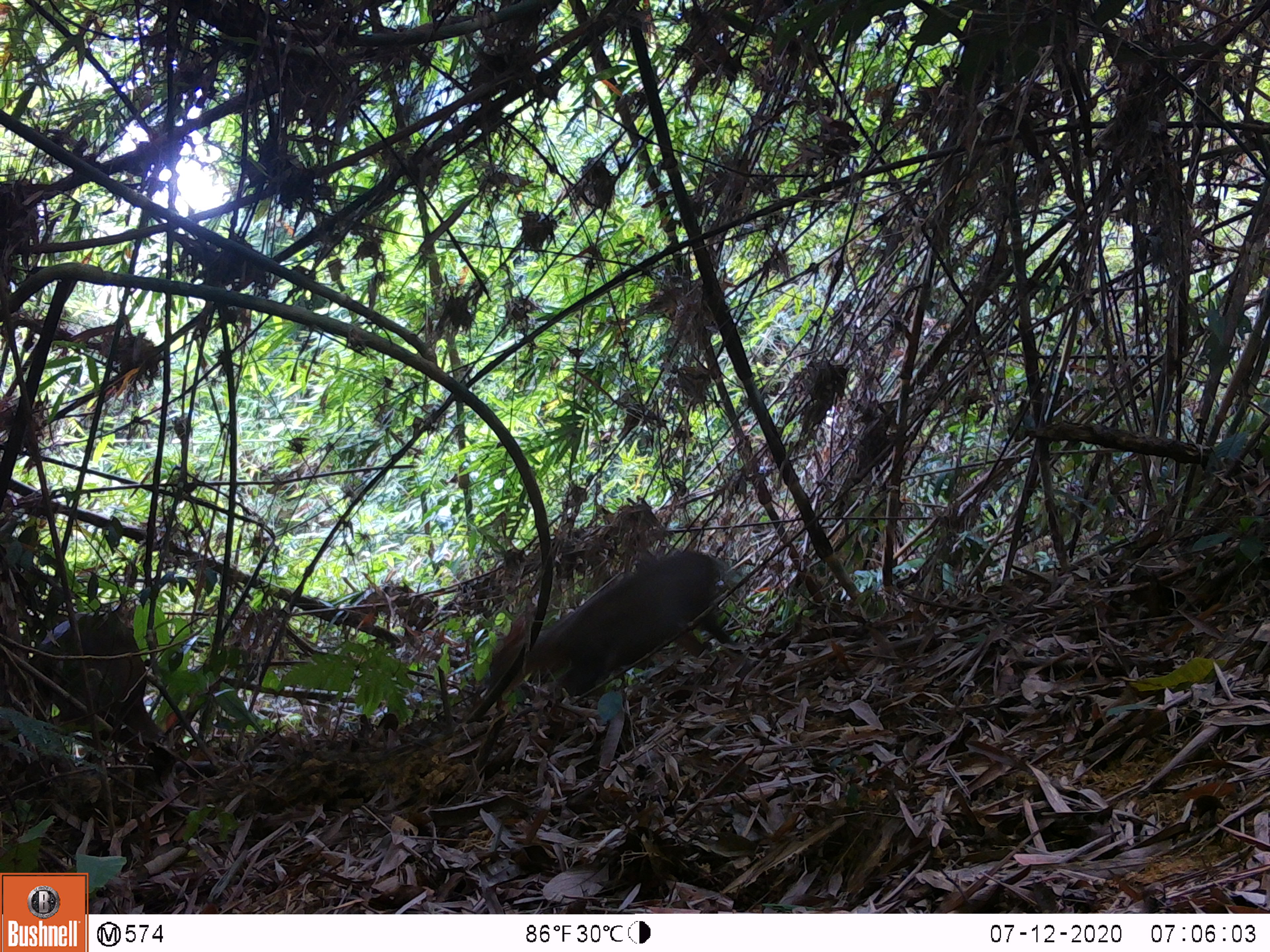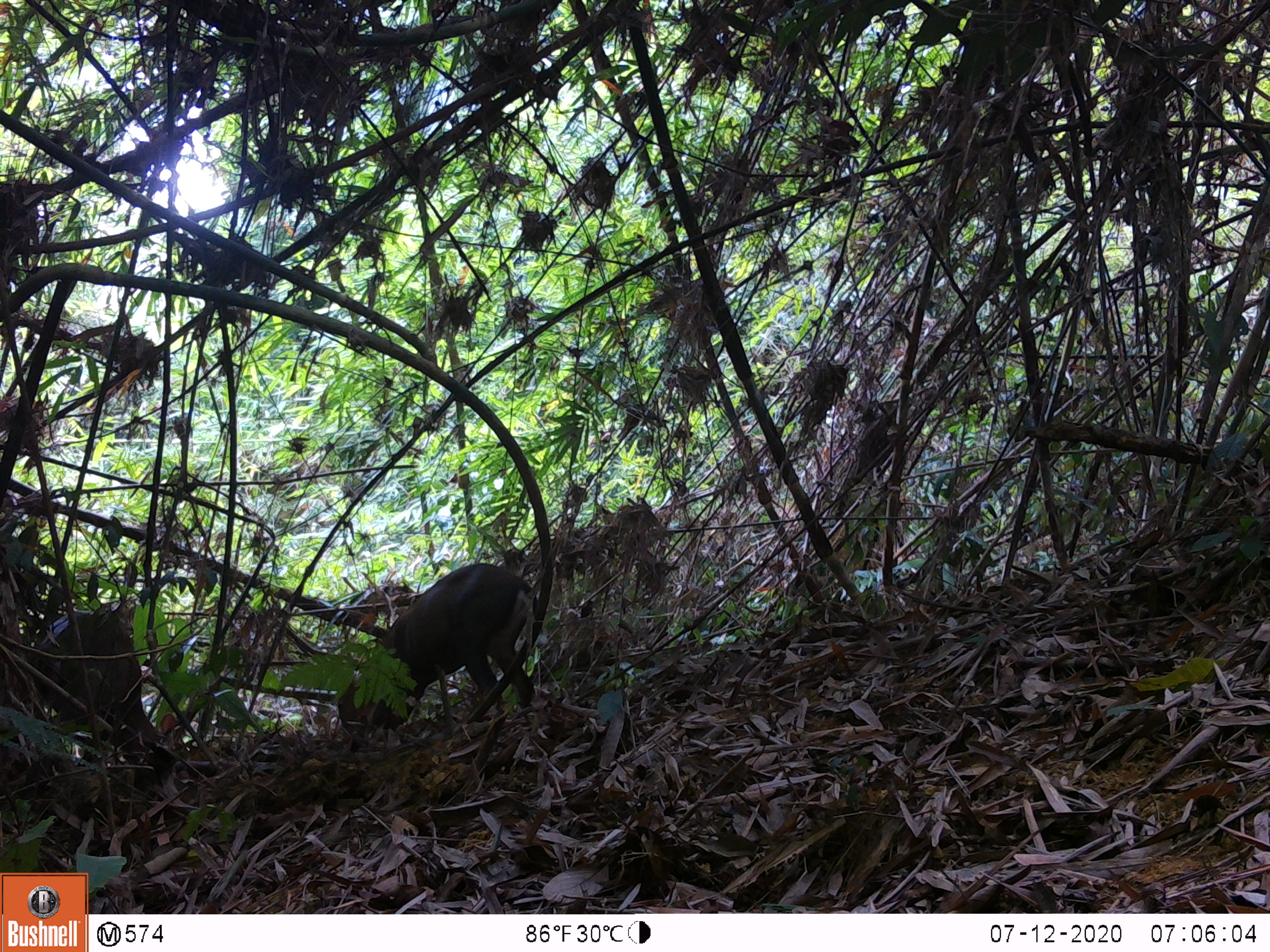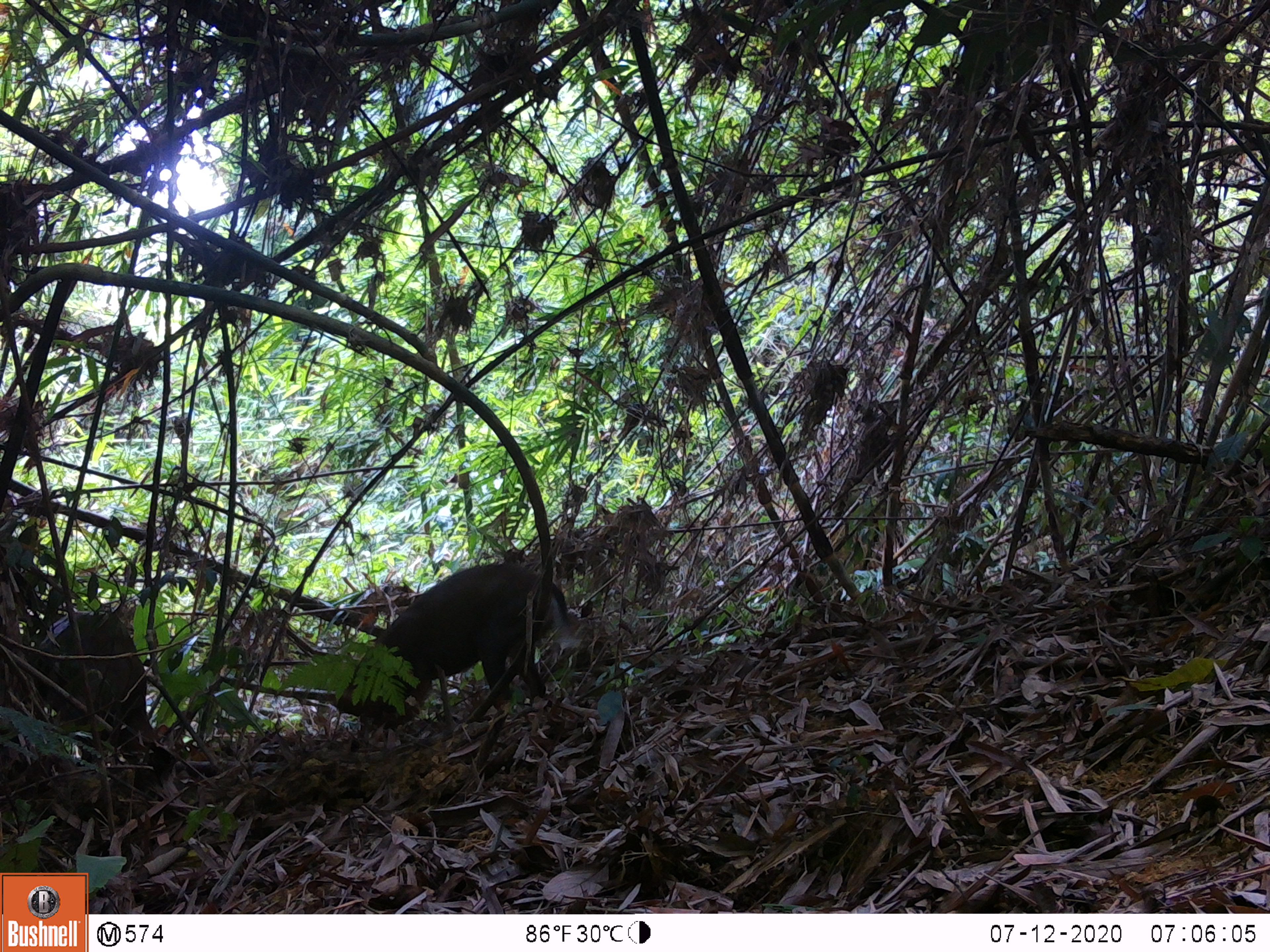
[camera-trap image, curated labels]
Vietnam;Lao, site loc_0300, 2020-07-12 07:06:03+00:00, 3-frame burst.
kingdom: Animalia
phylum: Chordata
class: Mammalia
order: Artiodactyla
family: Cervidae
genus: Muntiacus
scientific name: Muntiacus rooseveltorum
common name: roosevelt's muntjac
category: roosevelts muntjac group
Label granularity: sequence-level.